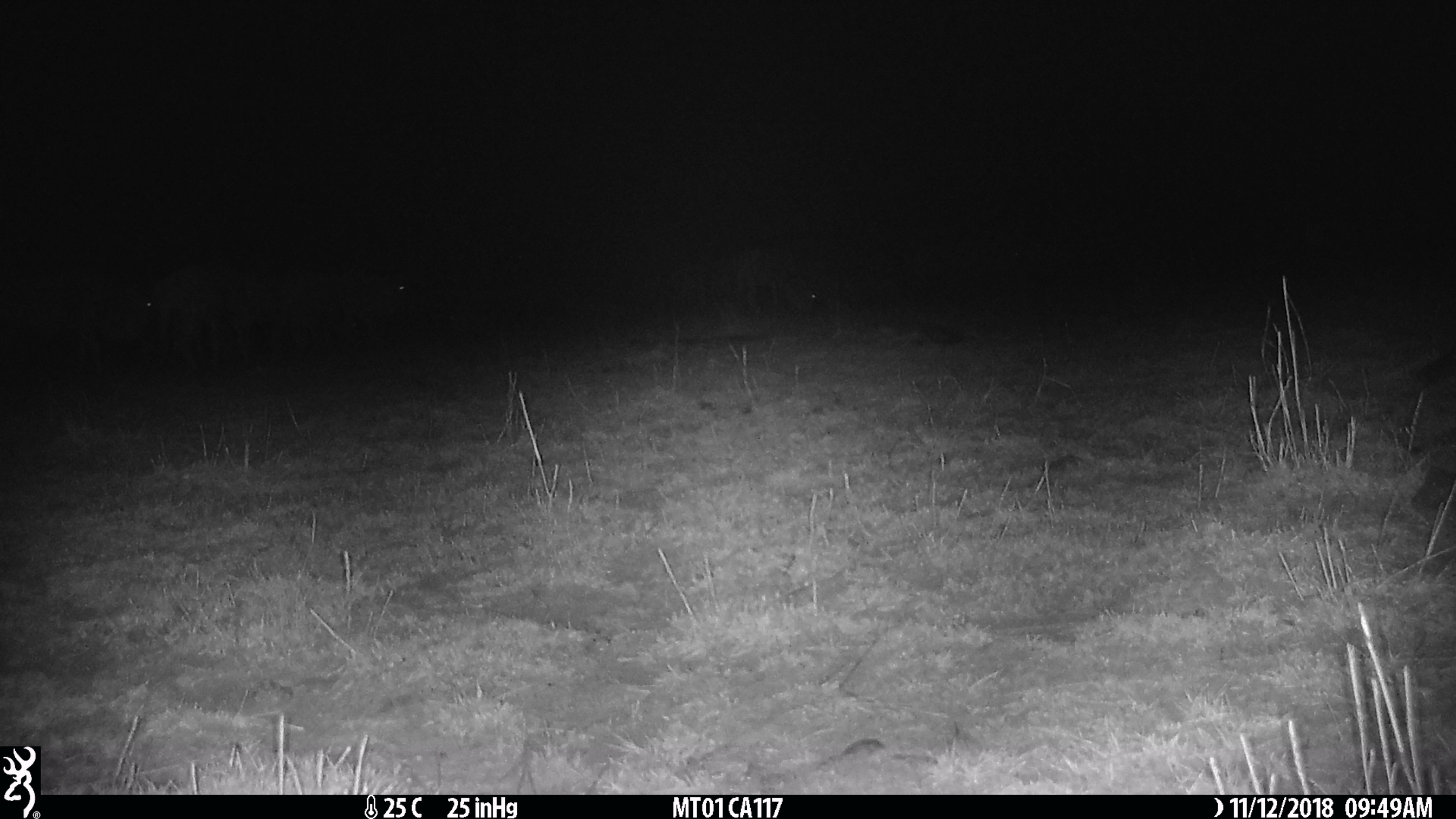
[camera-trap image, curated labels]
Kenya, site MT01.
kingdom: Animalia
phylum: Chordata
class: Mammalia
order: Artiodactyla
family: Bovidae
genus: Connochaetes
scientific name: Connochaetes taurinus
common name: blue wildebeest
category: wildebeest